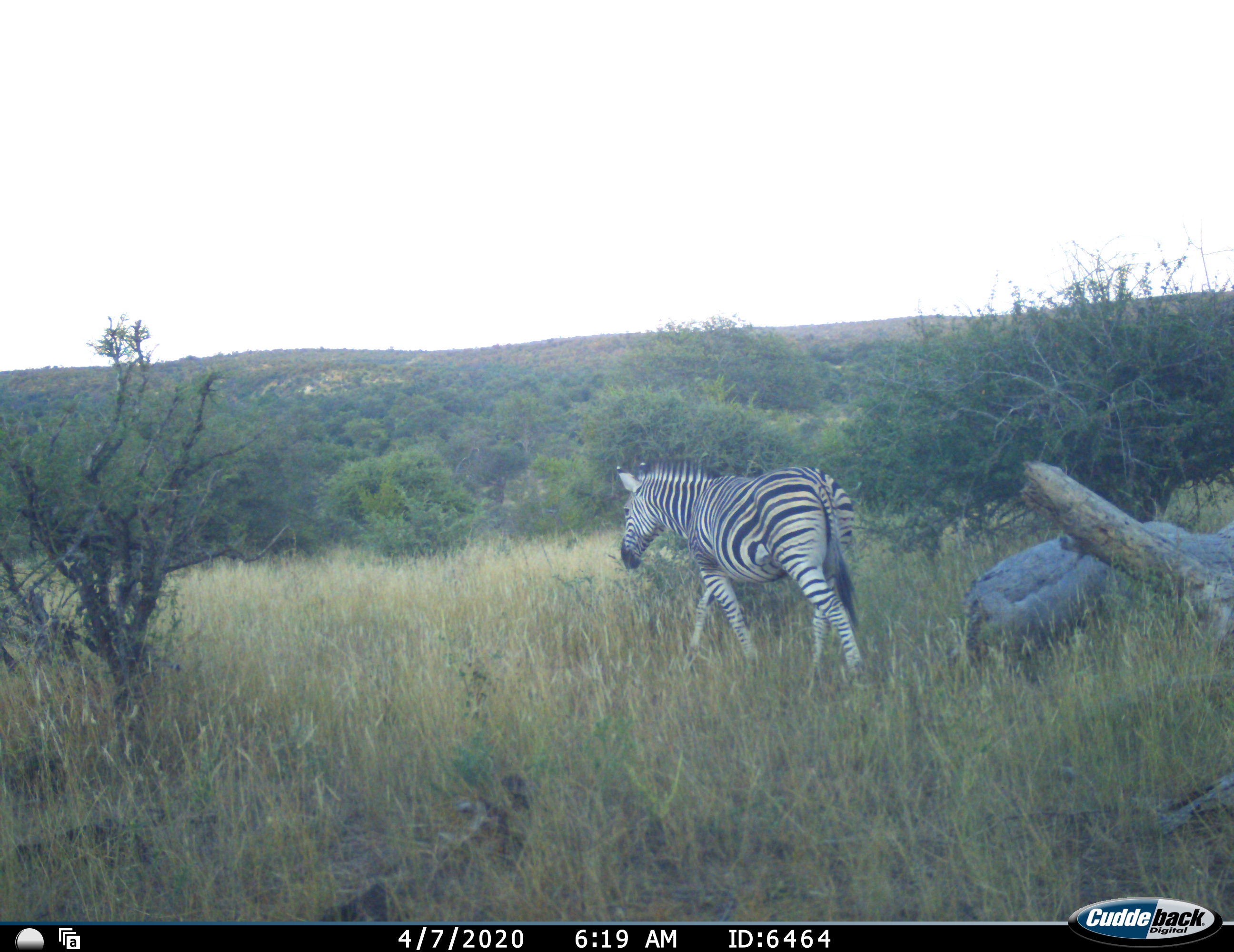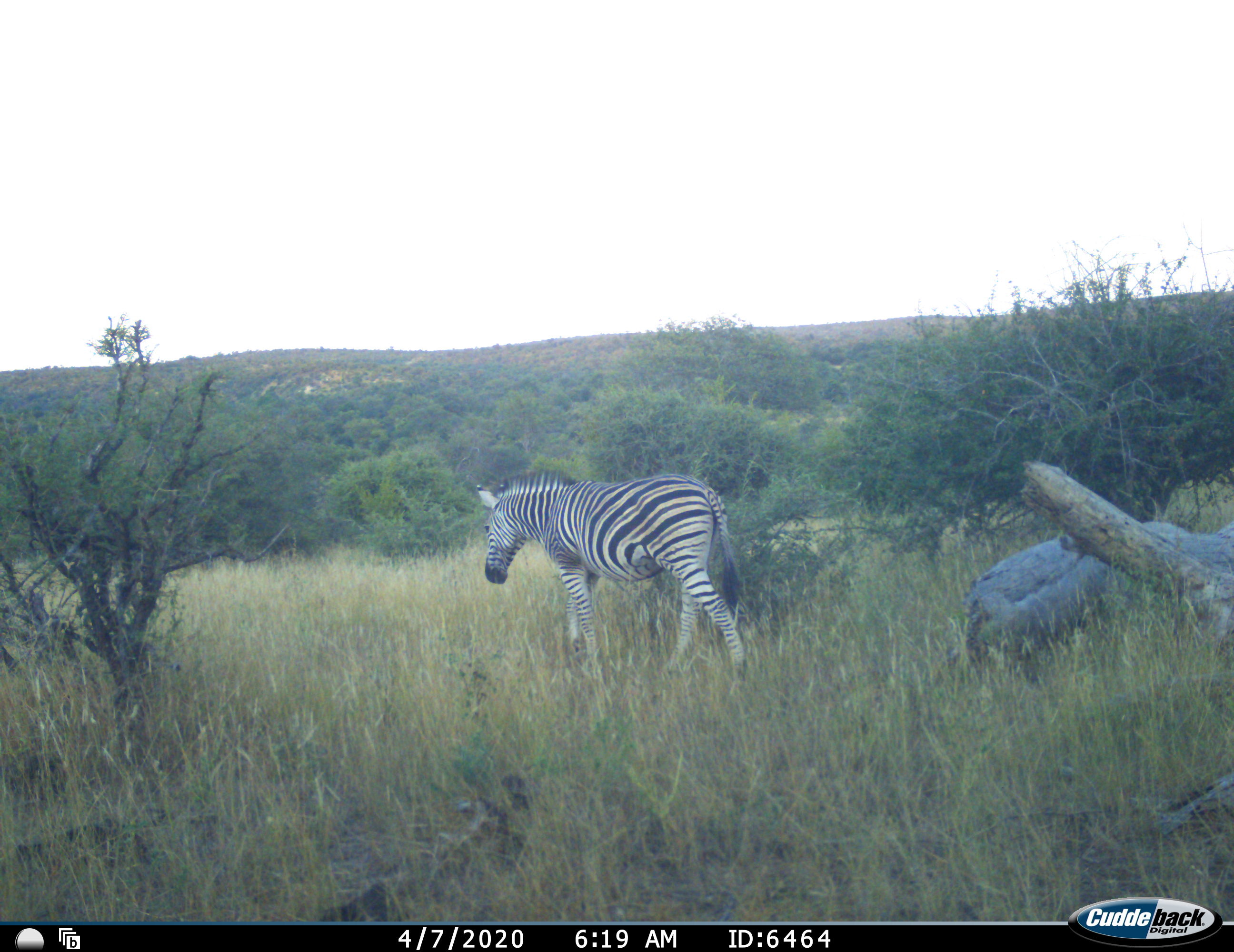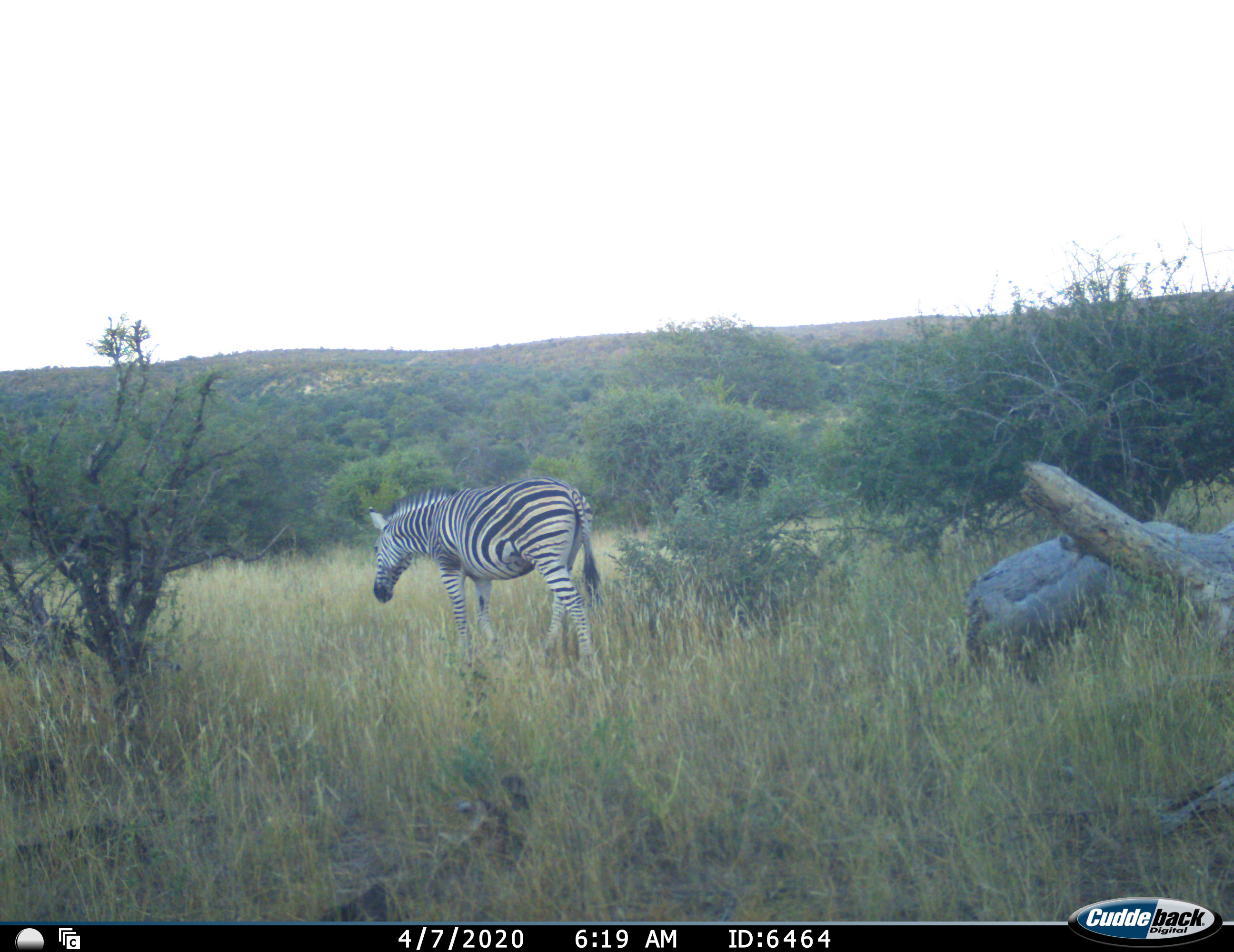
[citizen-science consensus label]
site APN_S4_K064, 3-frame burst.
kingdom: Animalia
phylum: Chordata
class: Mammalia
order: Perissodactyla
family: Equidae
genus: Equus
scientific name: Equus quagga burchellii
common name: burchell's zebra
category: zebraburchells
Zebraburchells (burchell's zebra) (Equus quagga burchellii), count 1. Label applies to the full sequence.